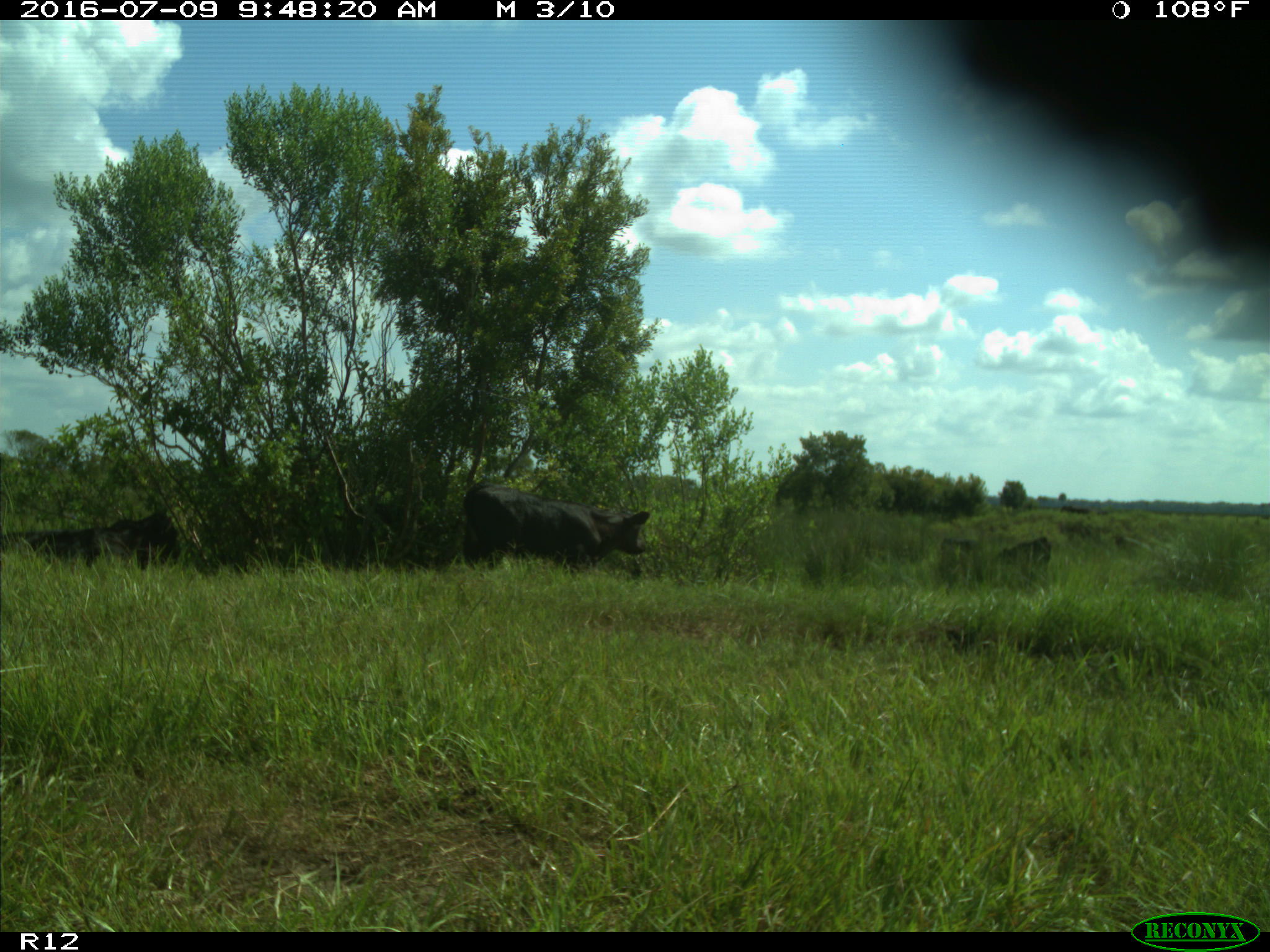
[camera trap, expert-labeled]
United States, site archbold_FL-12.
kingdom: Animalia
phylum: Chordata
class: Mammalia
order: Artiodactyla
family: Bovidae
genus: Bos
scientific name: Bos taurus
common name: domestic cow